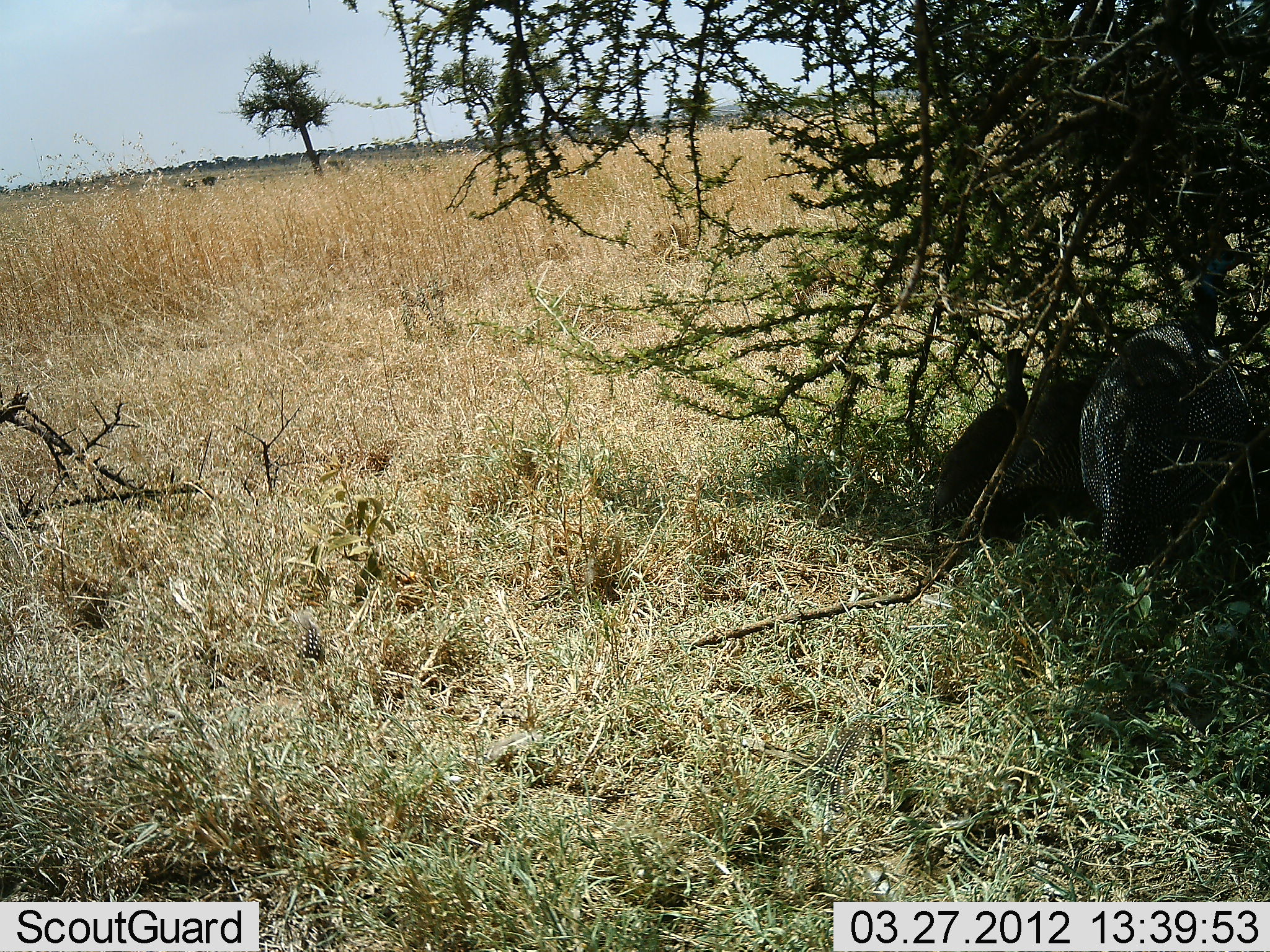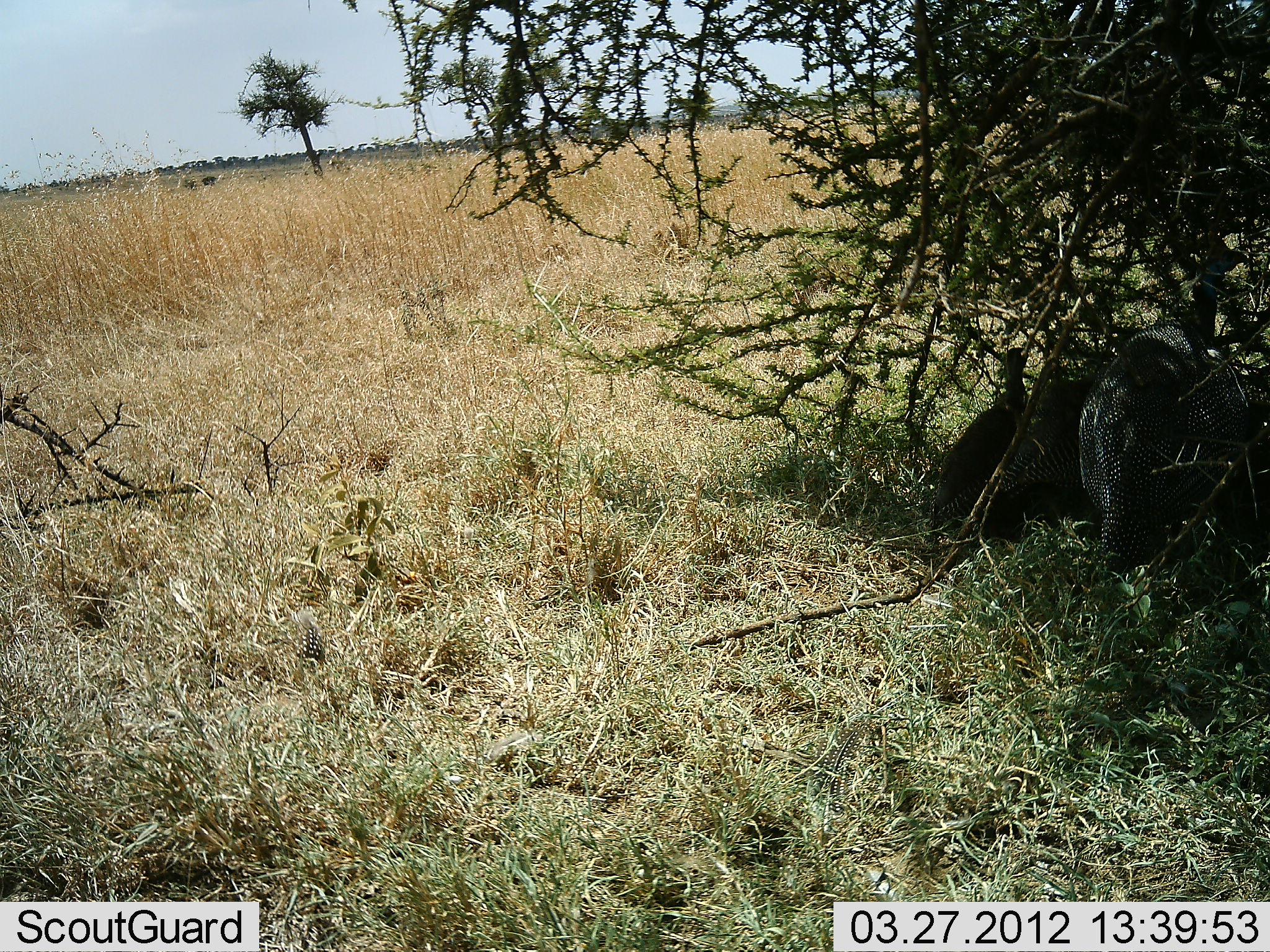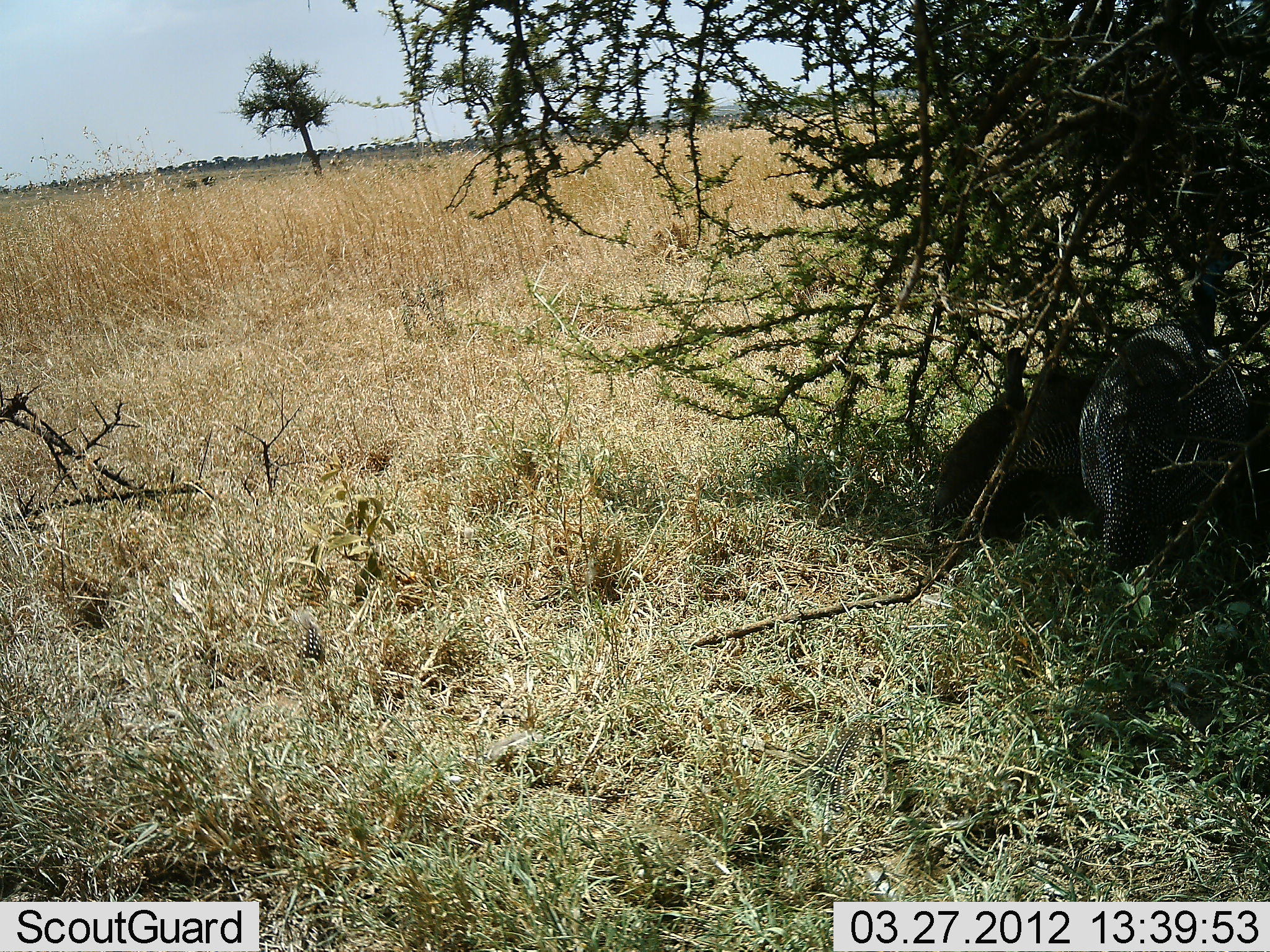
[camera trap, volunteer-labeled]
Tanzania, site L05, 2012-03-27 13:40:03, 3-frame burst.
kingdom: Animalia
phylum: Chordata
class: Aves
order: Galliformes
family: Numididae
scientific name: Numididae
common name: guinea fowl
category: guineafowl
Guineafowl (guinea fowl) (Numididae), count 3. Behavior (volunteer vote fractions): standing 36%, resting 93%, moving 0%, interacting 7%. Young present (vote fraction): 0%. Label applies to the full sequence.